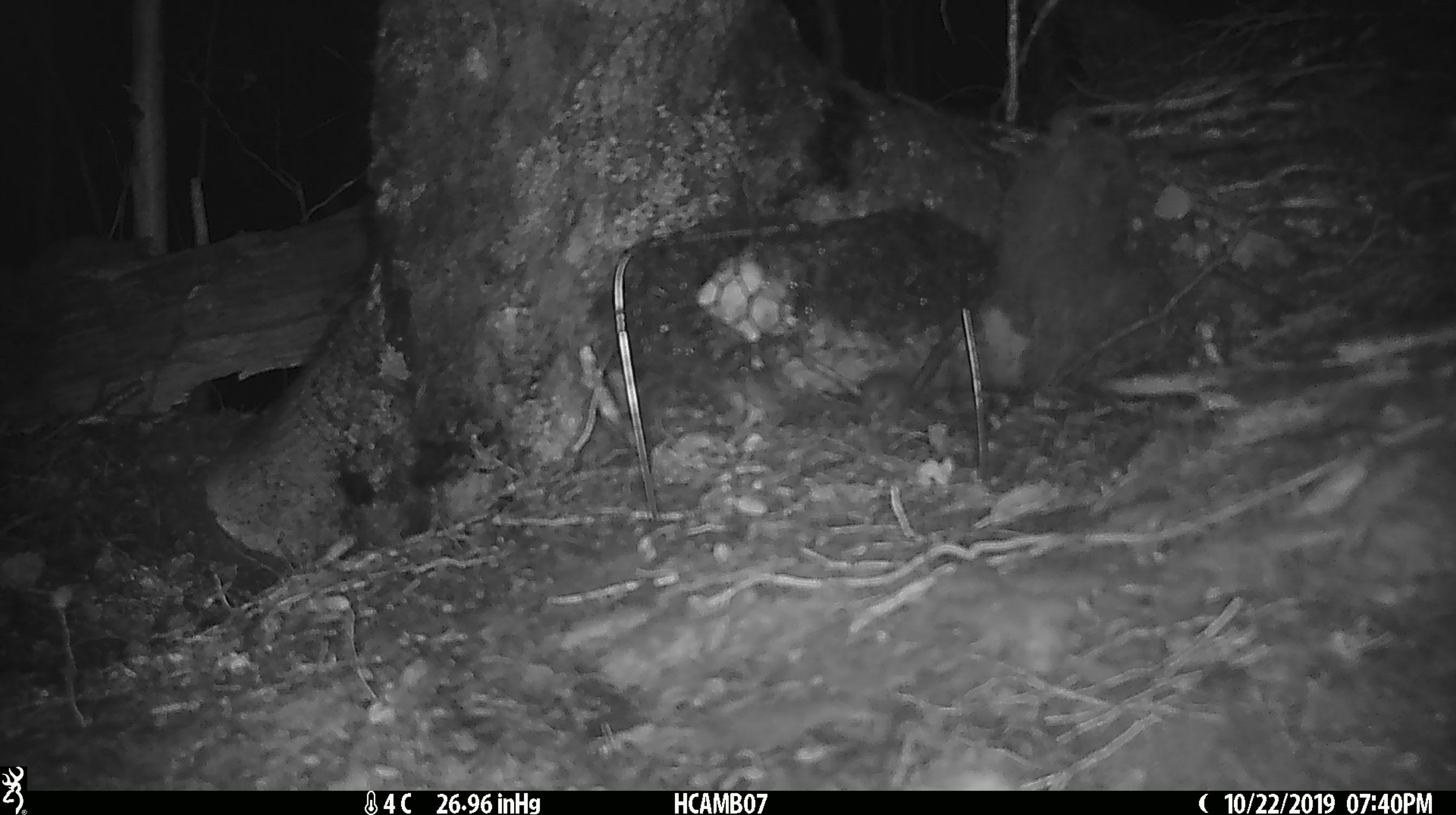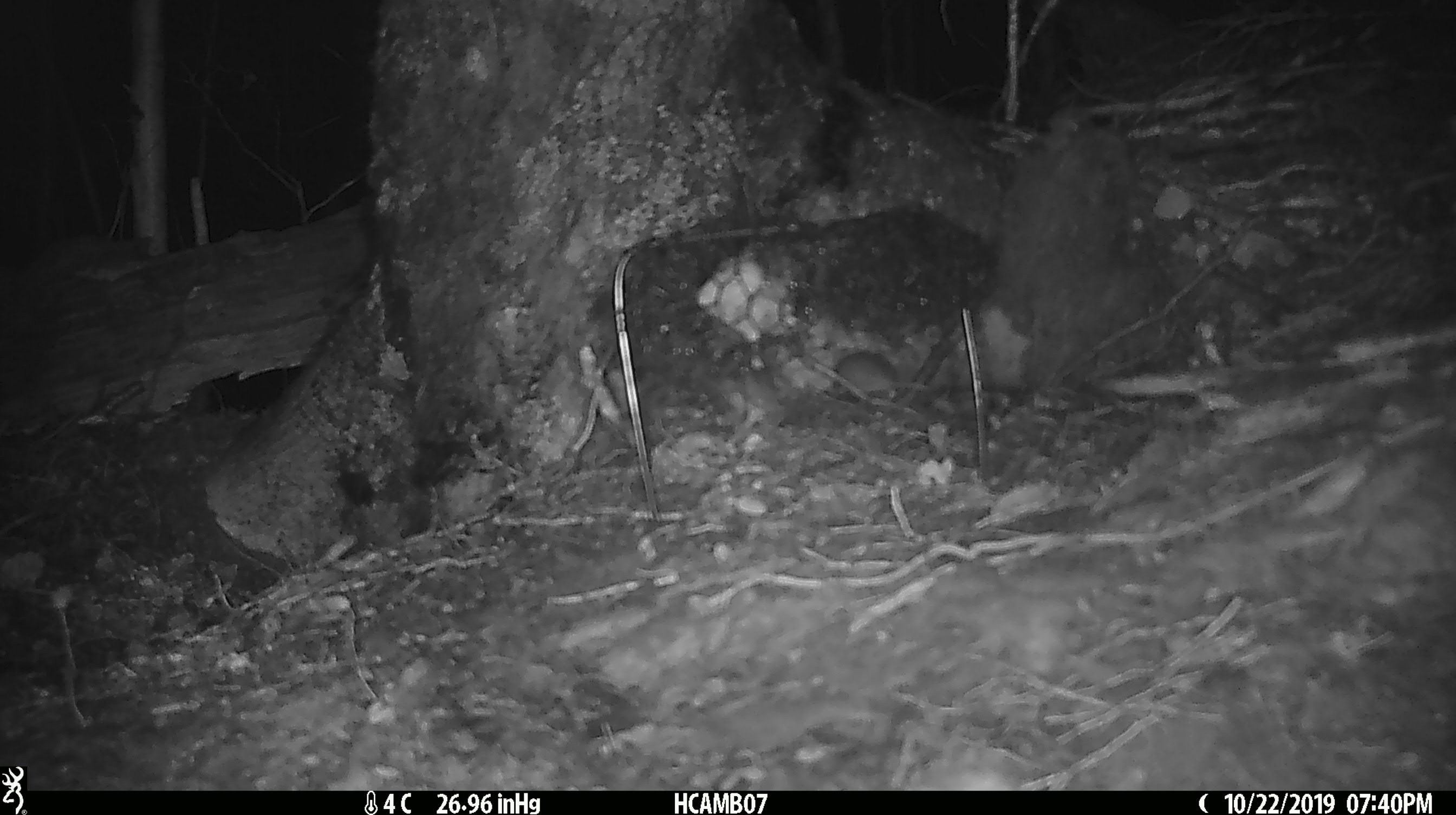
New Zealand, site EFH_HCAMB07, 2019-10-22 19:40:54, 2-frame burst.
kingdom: Animalia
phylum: Chordata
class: Mammalia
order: Rodentia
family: Muridae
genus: Mus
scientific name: Mus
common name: mouse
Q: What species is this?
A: Mouse (Mus).